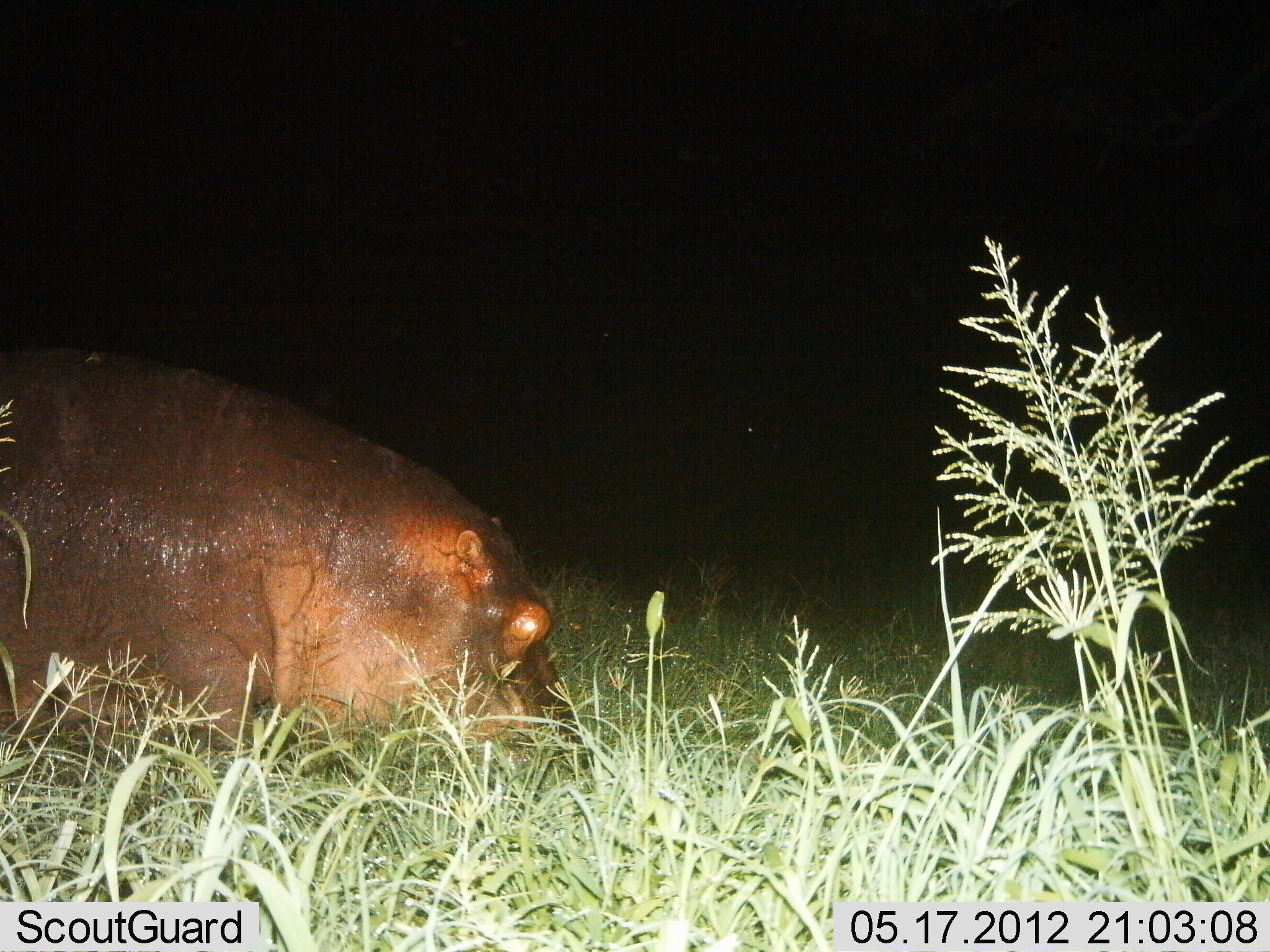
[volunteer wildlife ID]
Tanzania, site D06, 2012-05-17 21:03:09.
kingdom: Animalia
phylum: Chordata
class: Mammalia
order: Artiodactyla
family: Hippopotamidae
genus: Hippopotamus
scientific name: Hippopotamus amphibius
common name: hippopotamus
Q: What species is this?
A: Hippopotamus (Hippopotamus amphibius).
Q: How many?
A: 1.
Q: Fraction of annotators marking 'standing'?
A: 50%.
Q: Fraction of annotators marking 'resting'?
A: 10%.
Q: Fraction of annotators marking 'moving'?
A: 10%.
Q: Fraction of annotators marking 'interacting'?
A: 0%.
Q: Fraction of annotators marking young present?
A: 0%.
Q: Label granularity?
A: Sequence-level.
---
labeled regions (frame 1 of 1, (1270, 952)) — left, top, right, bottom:
animal: 0, 344, 598, 813